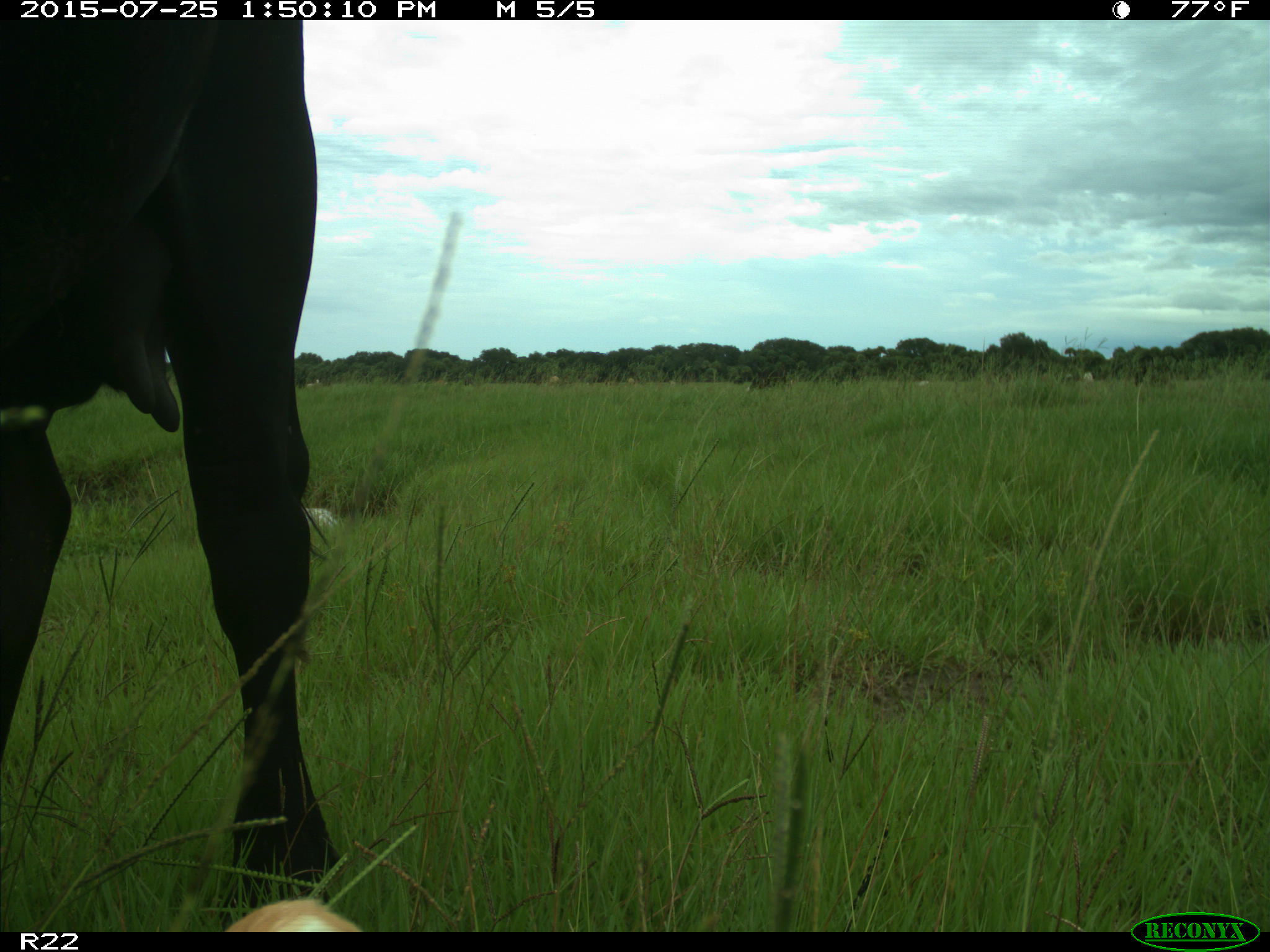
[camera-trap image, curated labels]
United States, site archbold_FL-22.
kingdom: Animalia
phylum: Chordata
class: Mammalia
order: Artiodactyla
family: Bovidae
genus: Bos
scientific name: Bos taurus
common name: domestic cow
Bos taurus (domestic cow).